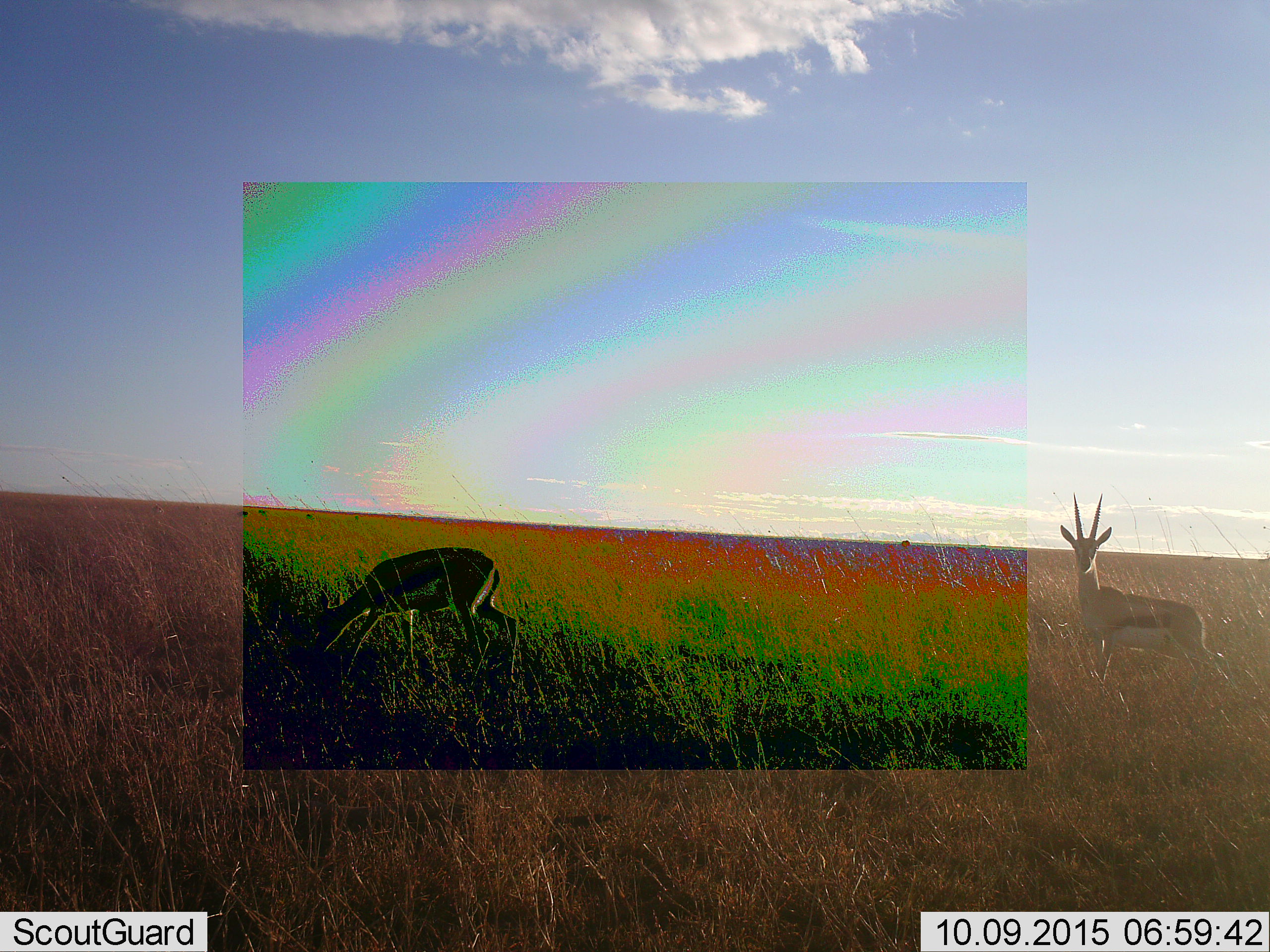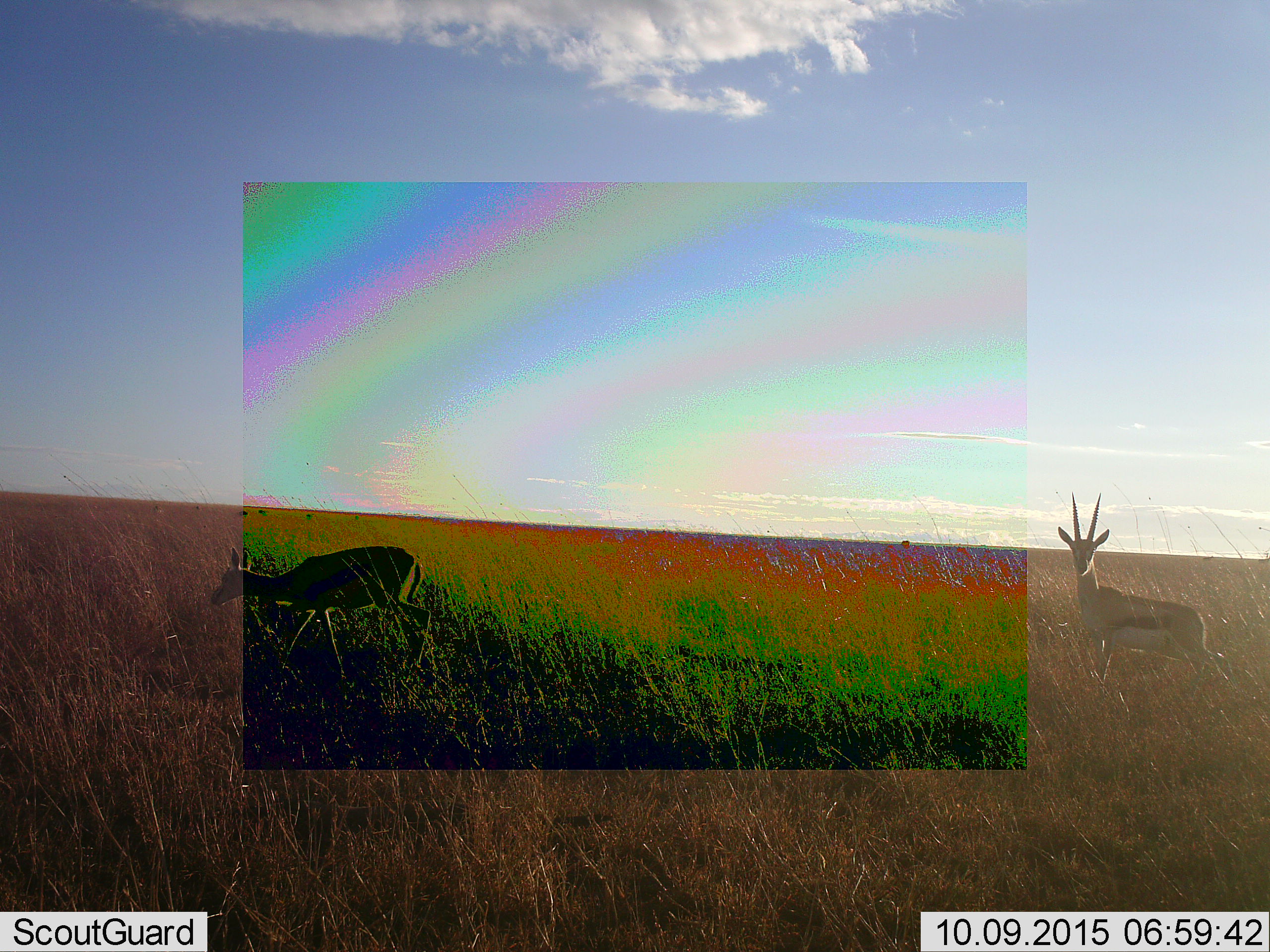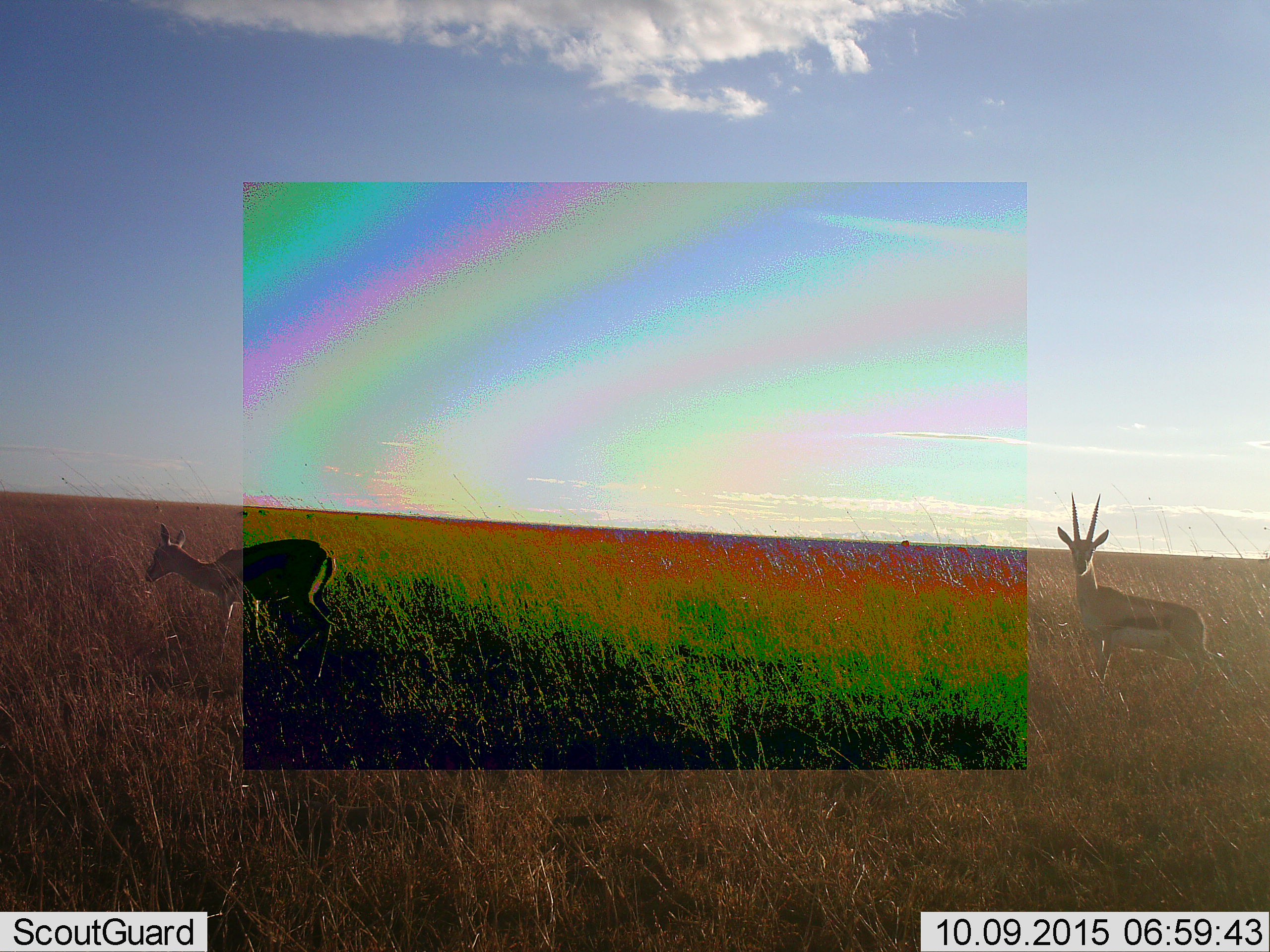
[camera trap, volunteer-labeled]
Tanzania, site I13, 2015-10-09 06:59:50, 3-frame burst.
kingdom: Animalia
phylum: Chordata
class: Mammalia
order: Artiodactyla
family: Bovidae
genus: Eudorcas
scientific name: Eudorcas thomsonii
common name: thomson's gazelle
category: gazellethomsons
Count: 2.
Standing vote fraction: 100%.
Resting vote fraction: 0%.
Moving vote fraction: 33%.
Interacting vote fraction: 0%.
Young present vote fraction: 0%.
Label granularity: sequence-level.